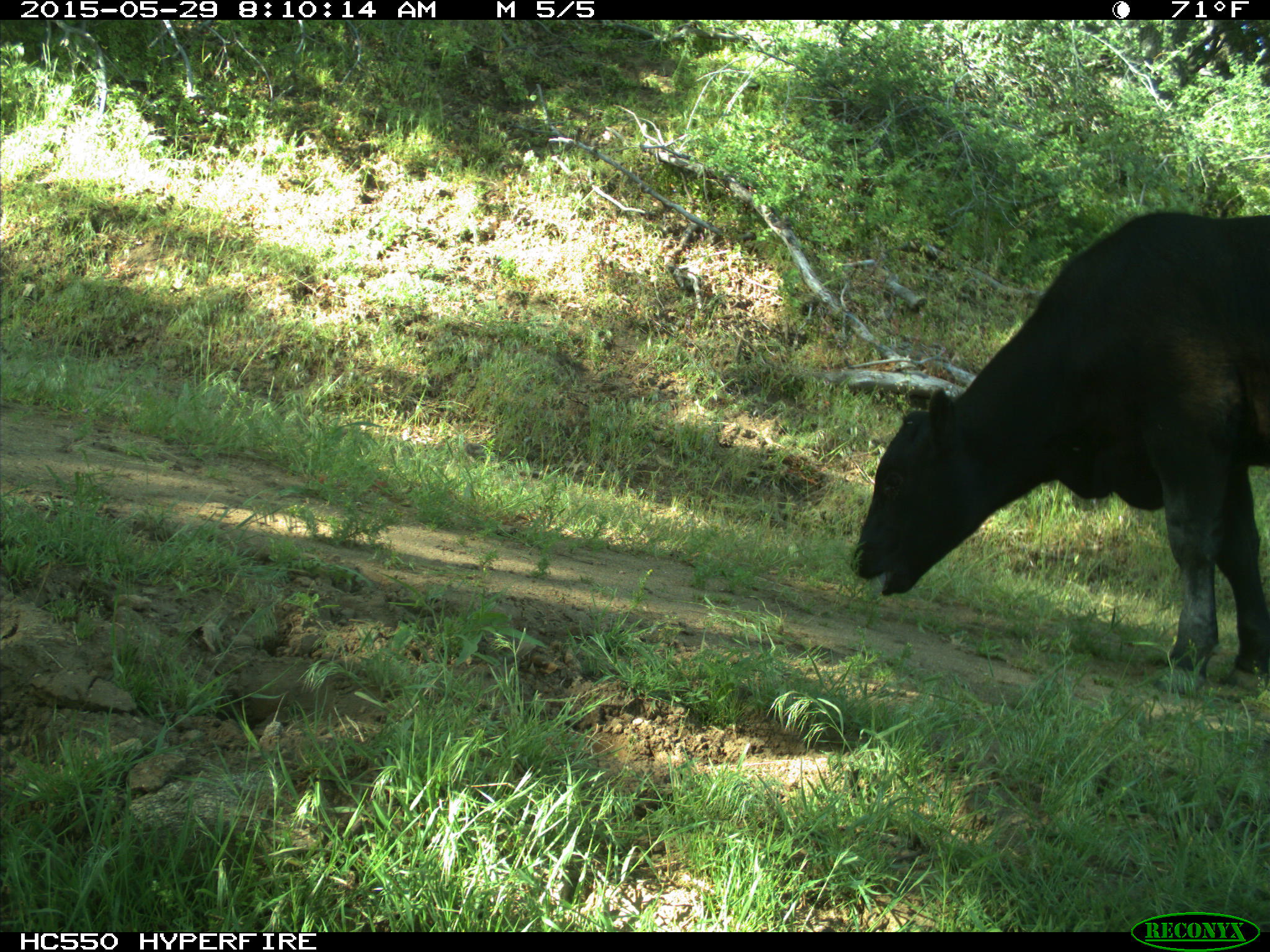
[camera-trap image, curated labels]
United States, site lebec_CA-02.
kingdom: Animalia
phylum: Chordata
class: Mammalia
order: Artiodactyla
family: Bovidae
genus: Bos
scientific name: Bos taurus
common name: domestic cow